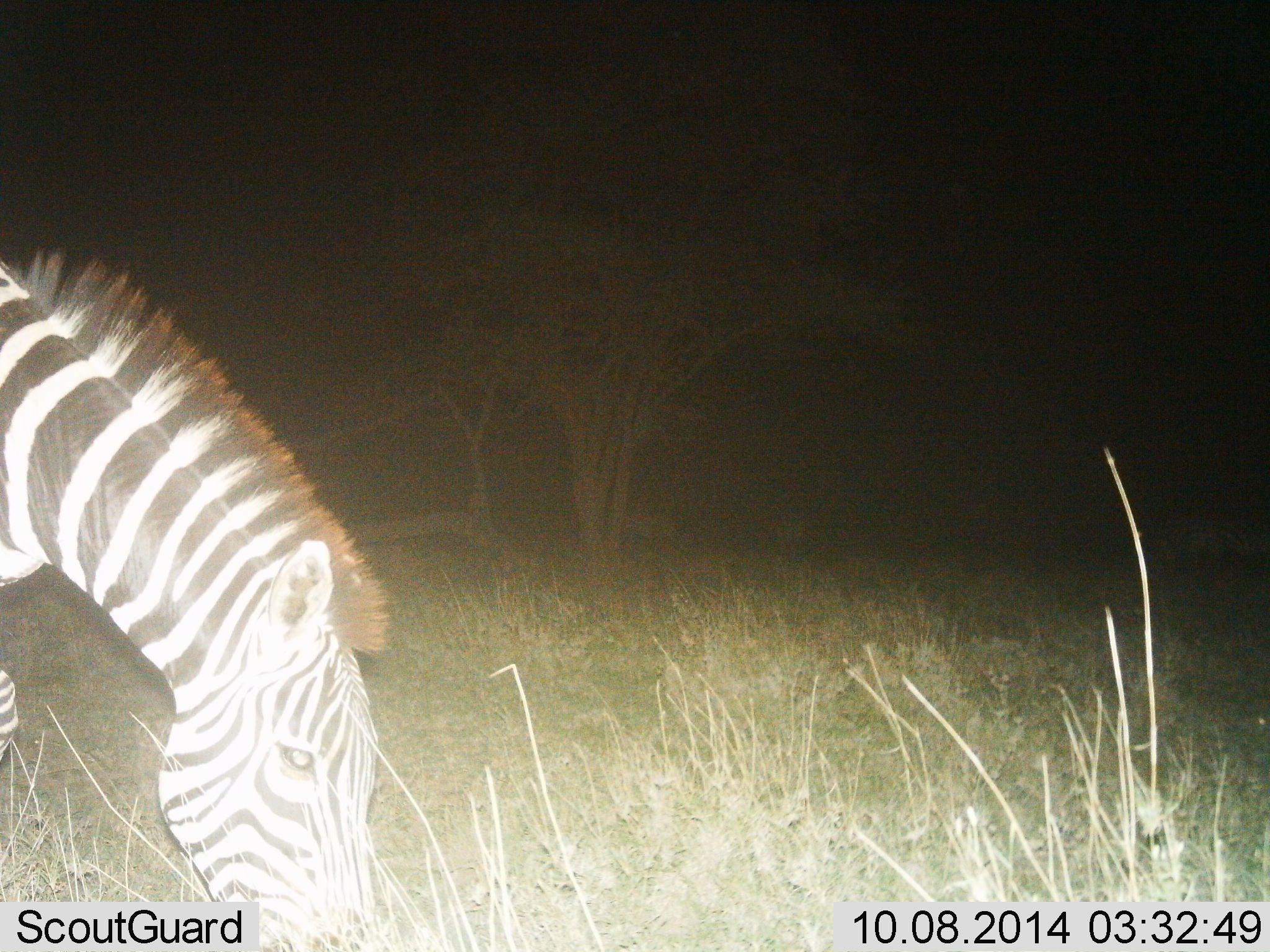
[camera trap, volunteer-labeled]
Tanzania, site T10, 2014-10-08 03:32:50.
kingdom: Animalia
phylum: Chordata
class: Mammalia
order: Perissodactyla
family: Equidae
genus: Equus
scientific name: Equus quagga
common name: plains zebra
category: zebra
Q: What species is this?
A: Zebra (plains zebra) (Equus quagga).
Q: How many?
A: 1.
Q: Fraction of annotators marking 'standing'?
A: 10%.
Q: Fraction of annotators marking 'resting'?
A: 0%.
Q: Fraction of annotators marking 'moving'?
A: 10%.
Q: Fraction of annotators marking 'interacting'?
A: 0%.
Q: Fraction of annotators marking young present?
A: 0%.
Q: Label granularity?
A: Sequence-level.